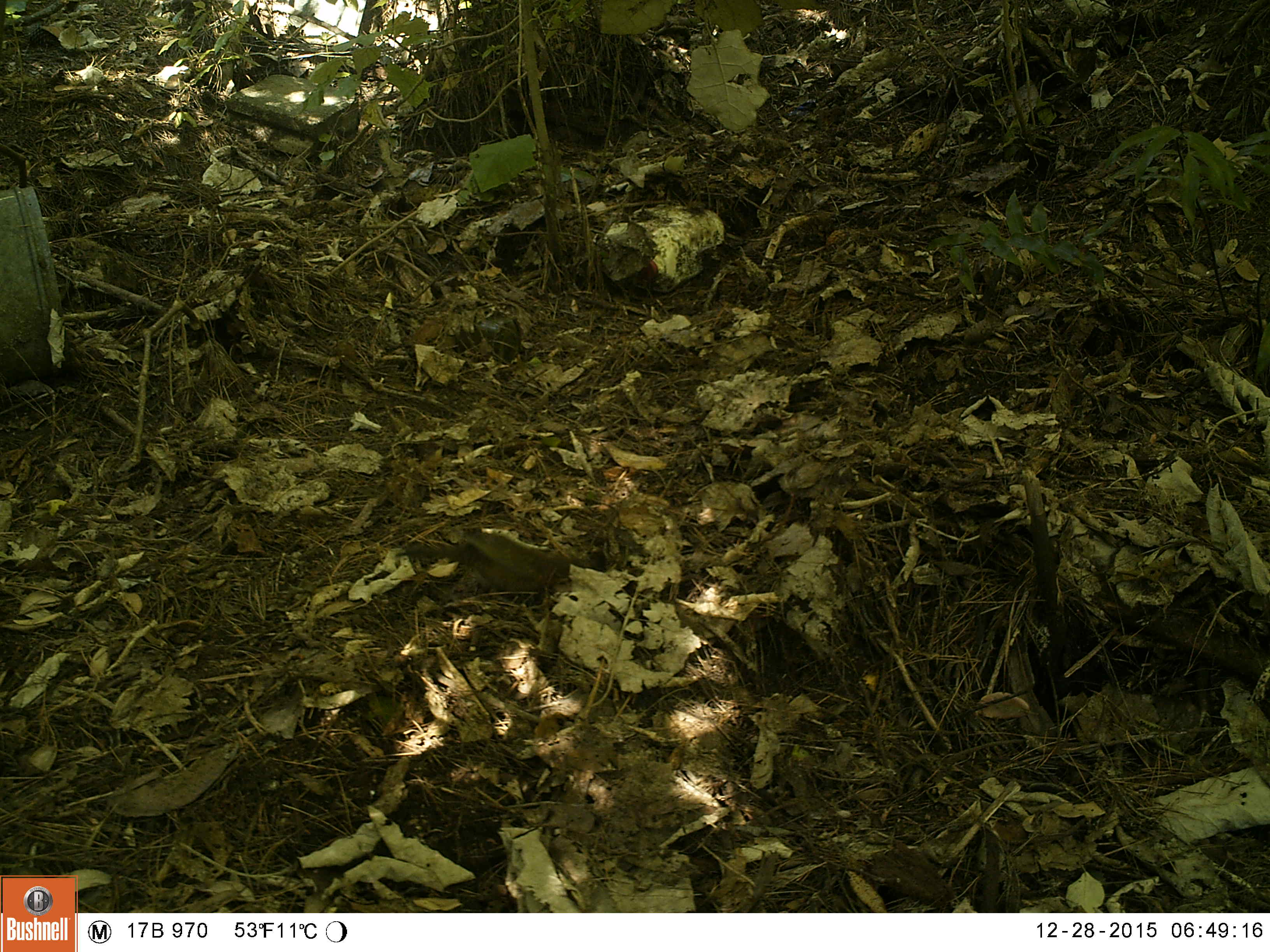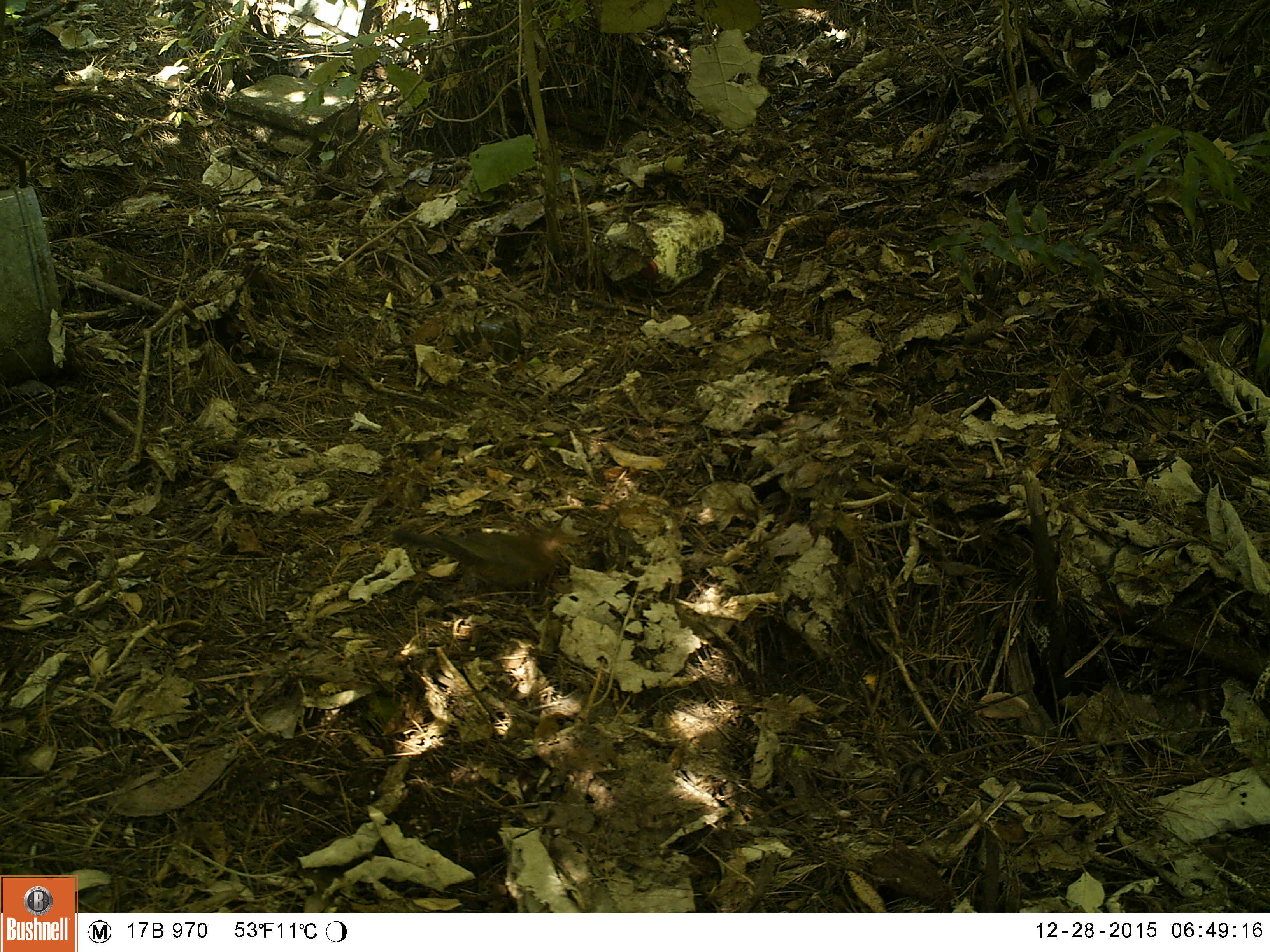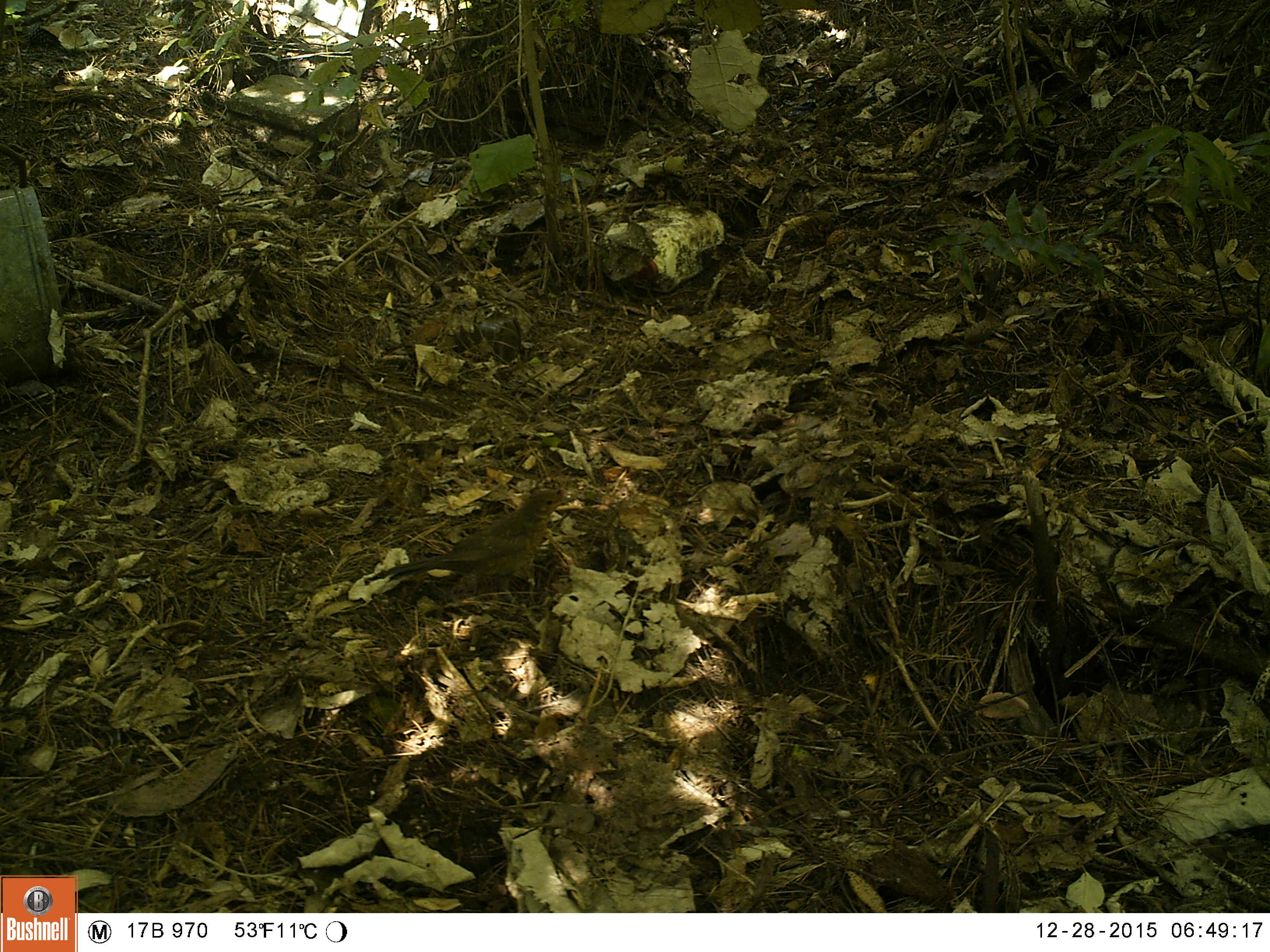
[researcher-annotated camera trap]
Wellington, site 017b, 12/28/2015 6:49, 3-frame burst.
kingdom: Animalia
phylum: Chordata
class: Aves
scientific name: Aves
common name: bird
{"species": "bird (Aves)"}